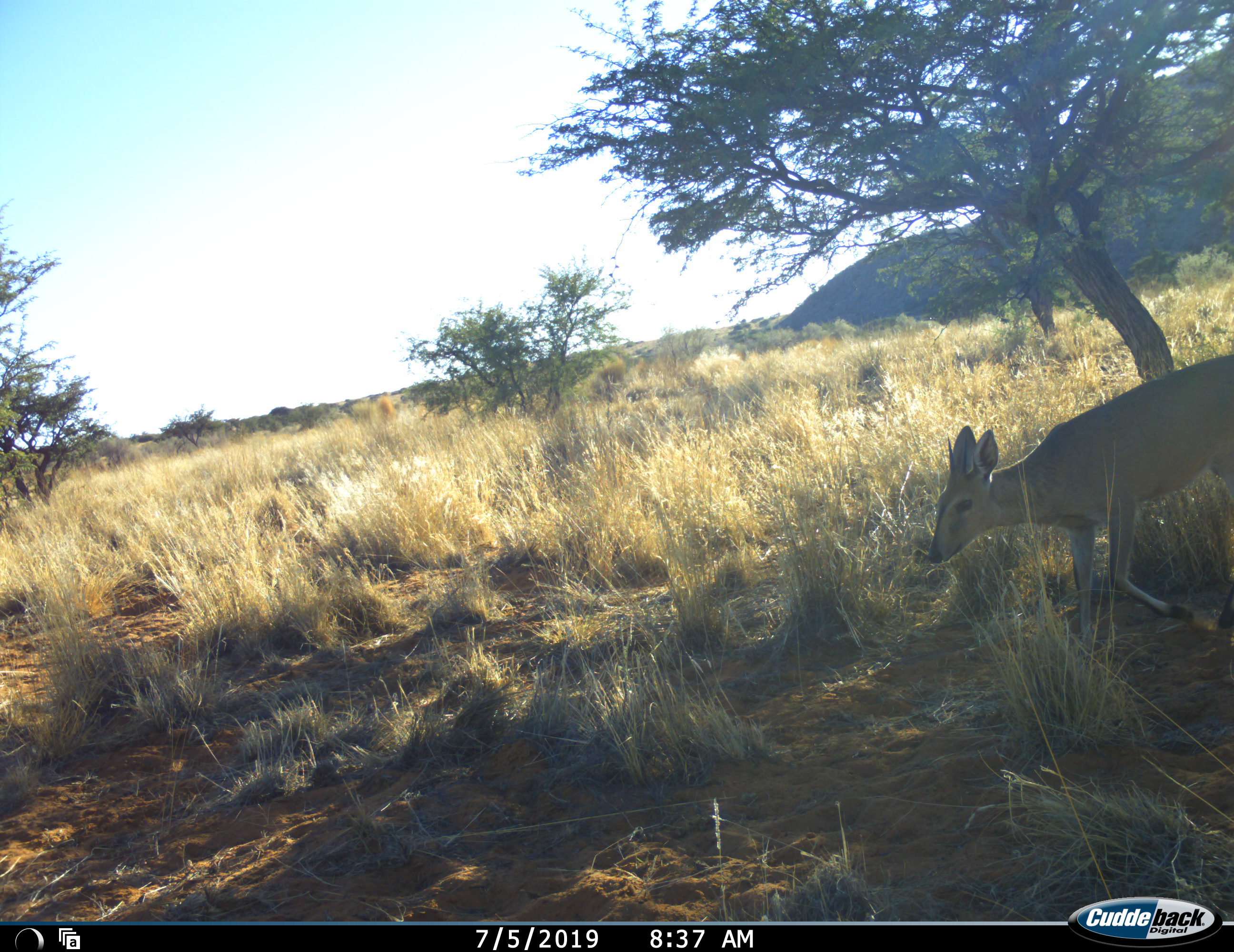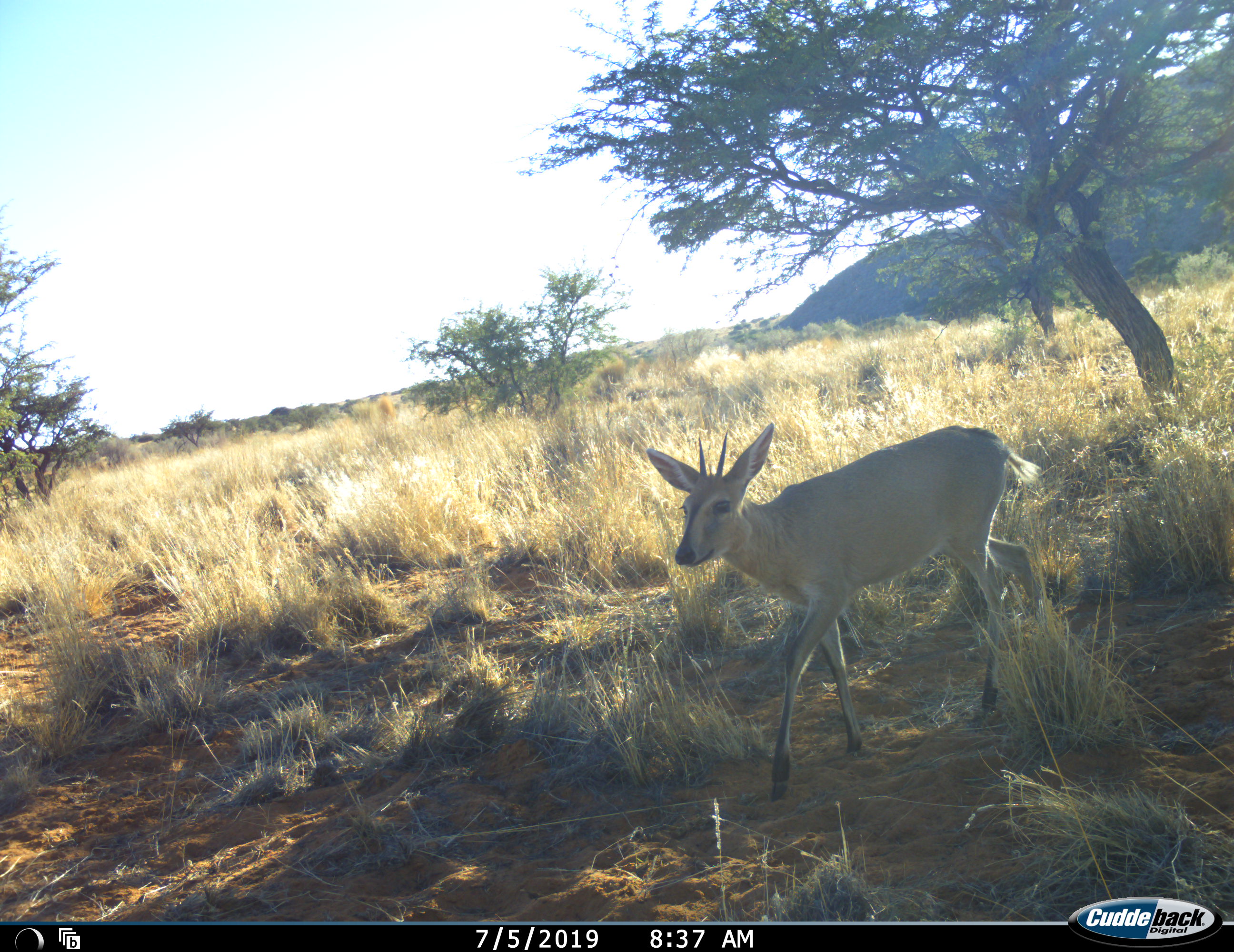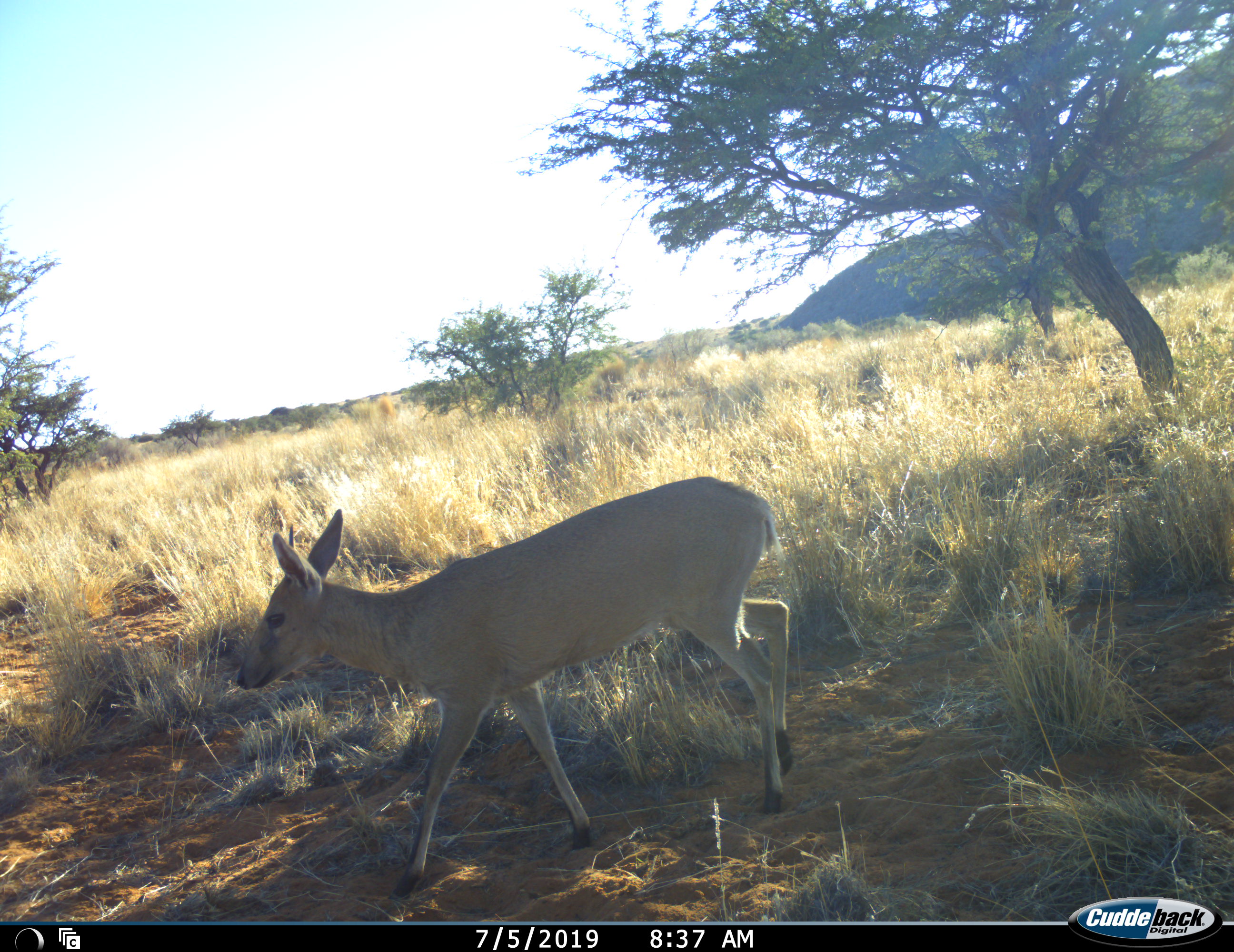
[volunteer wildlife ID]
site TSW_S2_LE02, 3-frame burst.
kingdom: Animalia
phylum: Chordata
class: Mammalia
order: Artiodactyla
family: Bovidae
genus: Sylvicapra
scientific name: Sylvicapra grimmia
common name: common duiker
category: duikercommongrey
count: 1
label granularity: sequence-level